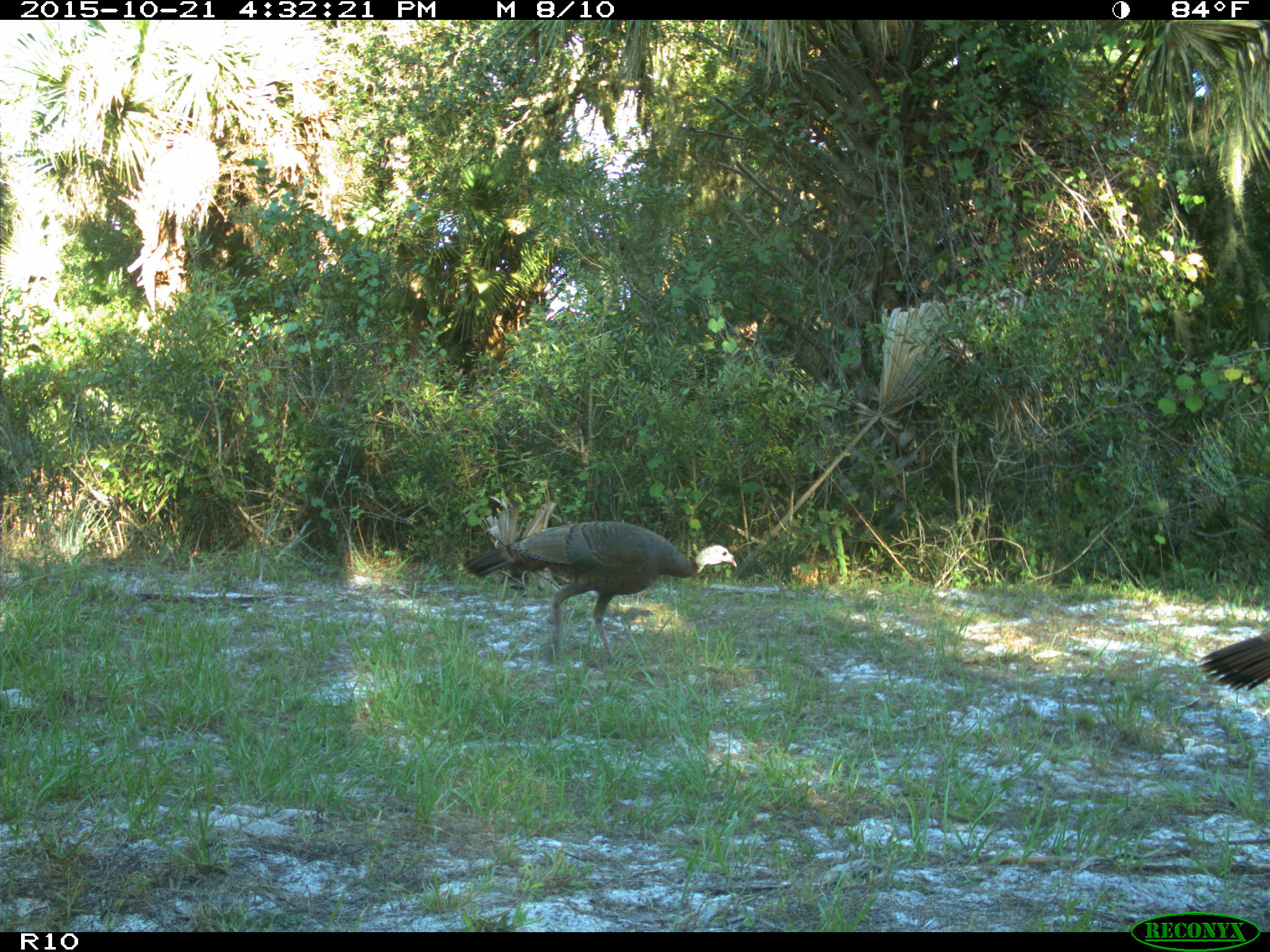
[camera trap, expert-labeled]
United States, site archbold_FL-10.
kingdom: Animalia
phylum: Chordata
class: Aves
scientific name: Aves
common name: birds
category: unidentified bird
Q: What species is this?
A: Unidentified bird (birds) (Aves).